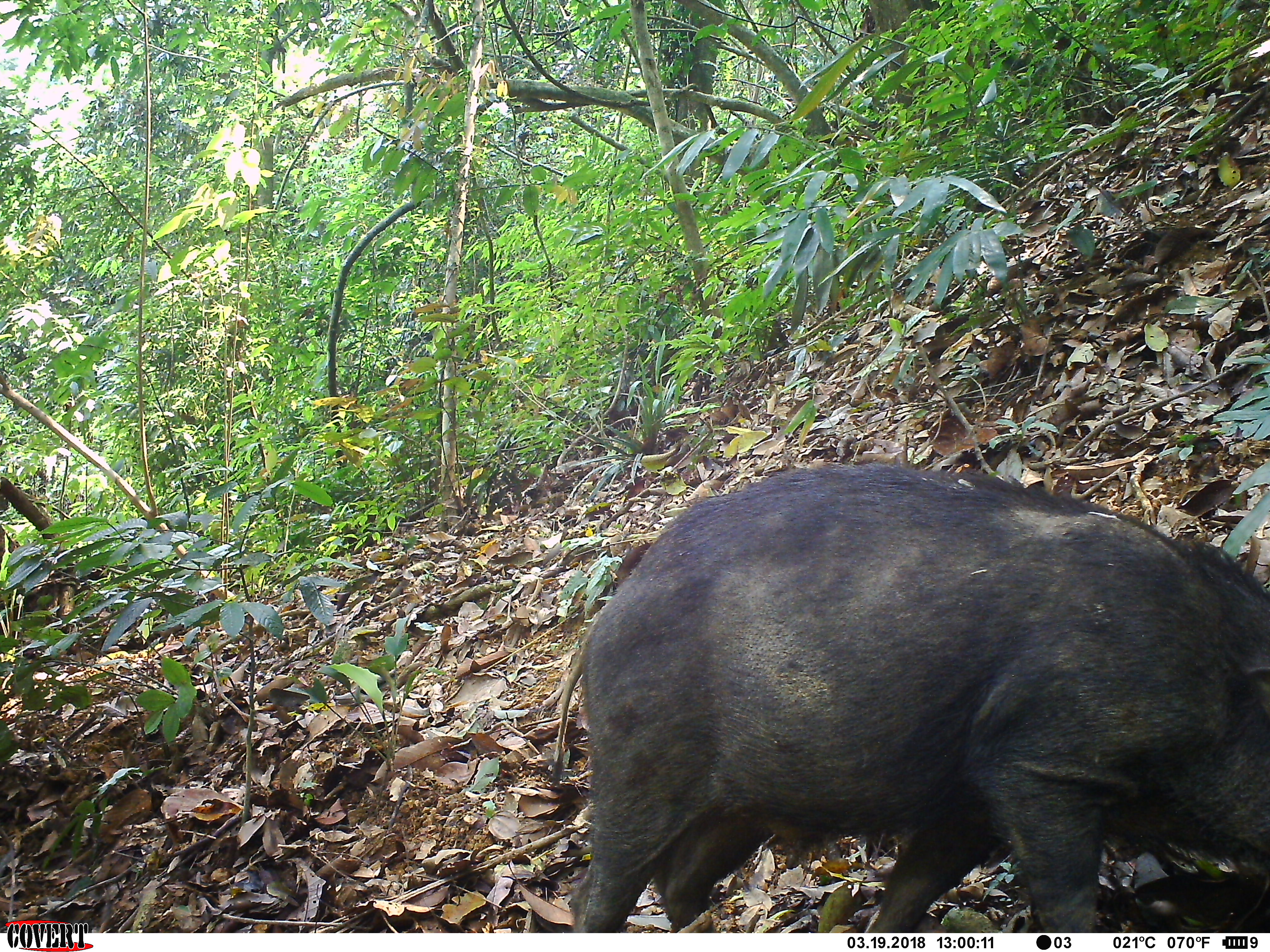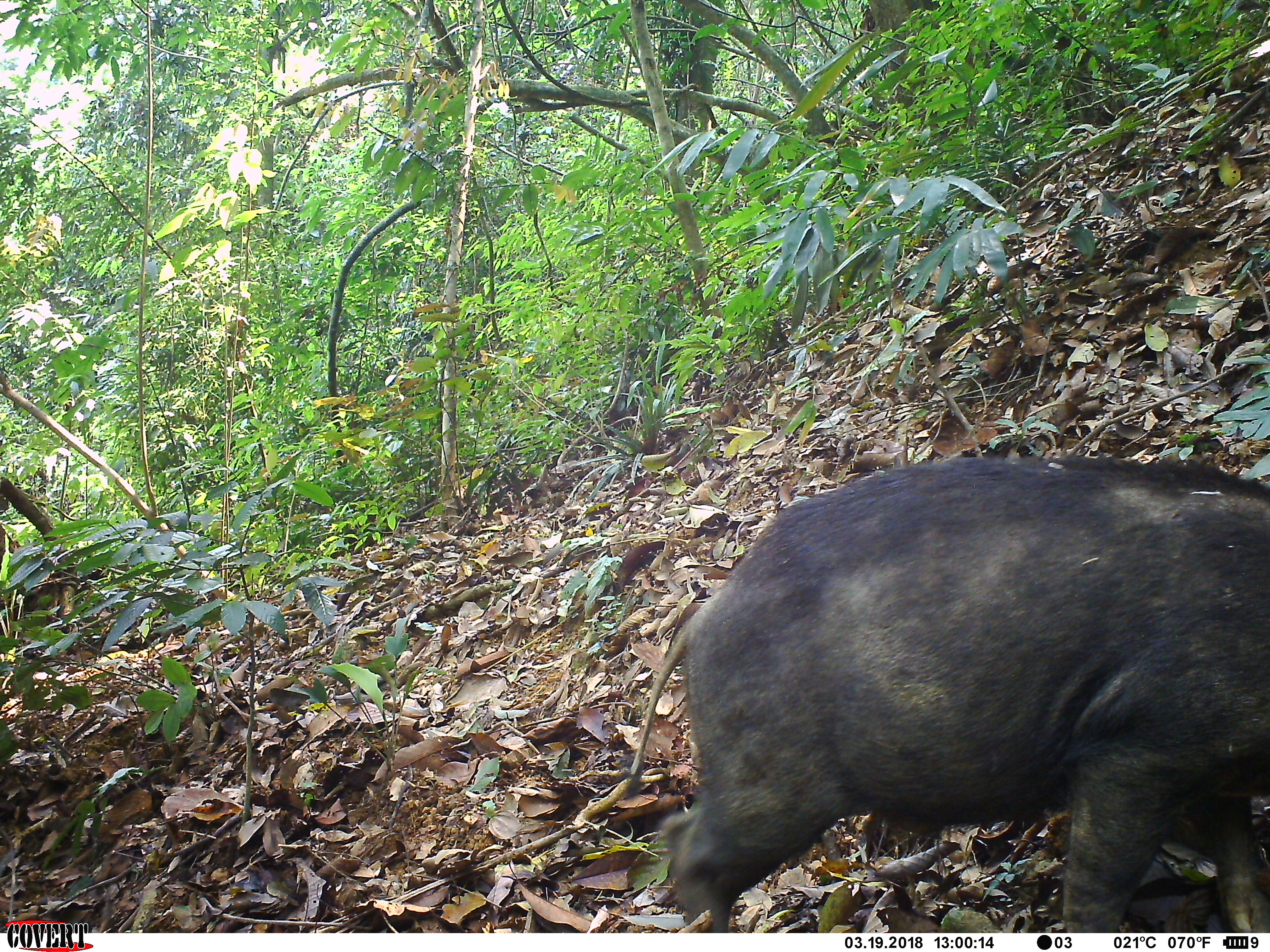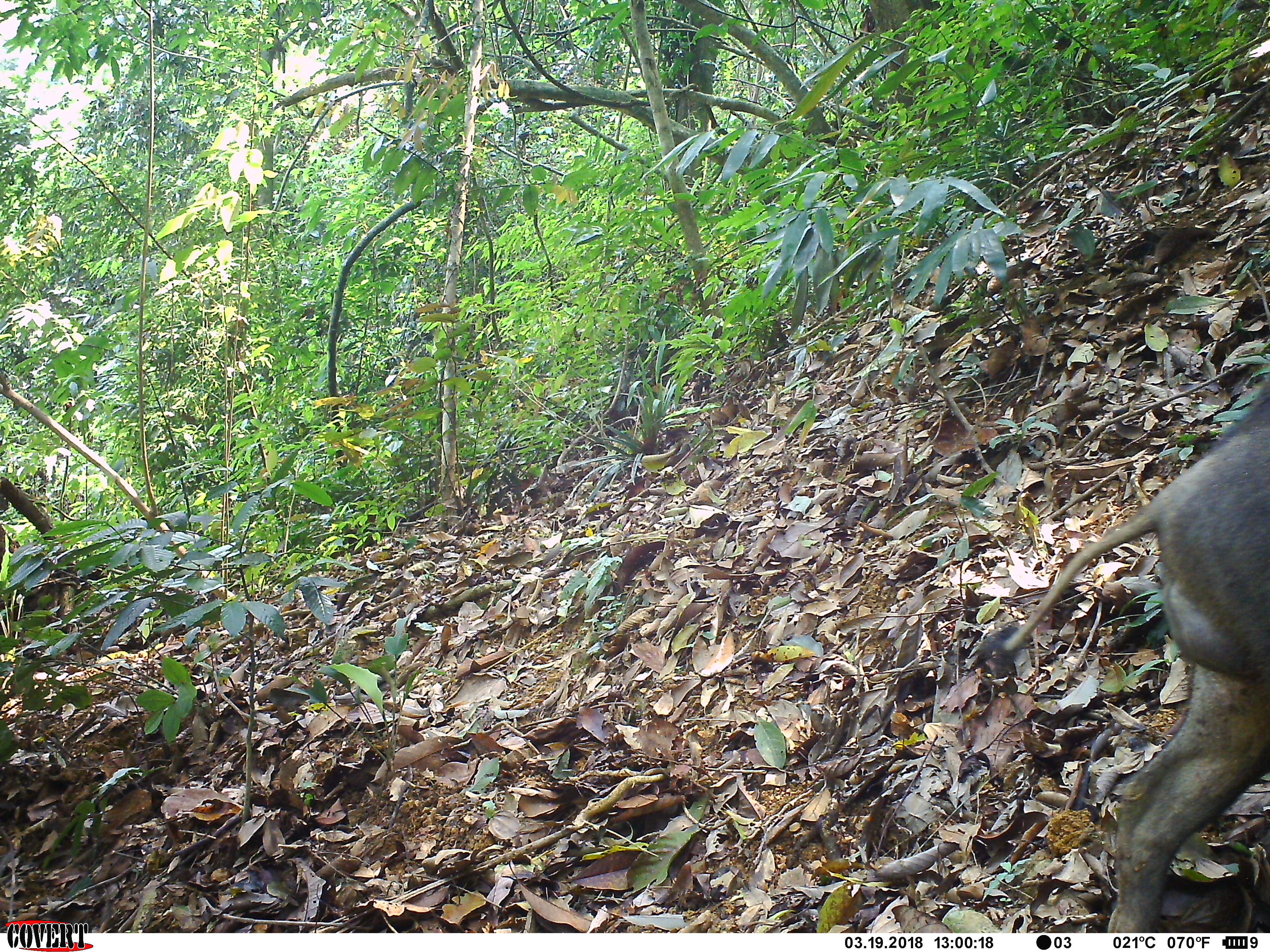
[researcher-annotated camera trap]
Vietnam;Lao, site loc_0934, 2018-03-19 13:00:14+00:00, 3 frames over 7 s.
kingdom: Animalia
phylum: Chordata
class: Mammalia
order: Artiodactyla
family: Suidae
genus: Sus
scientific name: Sus scrofa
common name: eurasian wild pig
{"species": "eurasian wild pig (Sus scrofa)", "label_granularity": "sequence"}